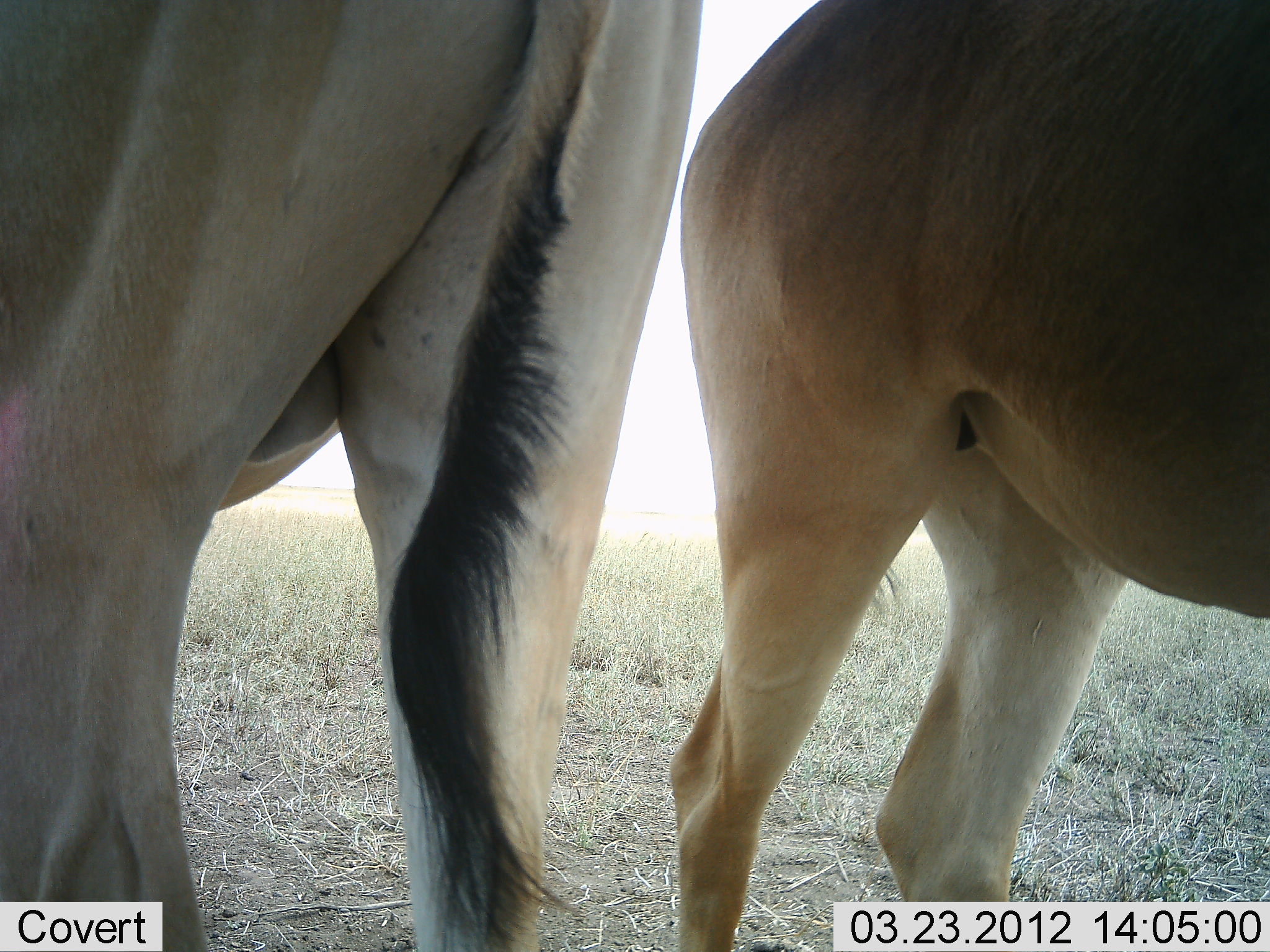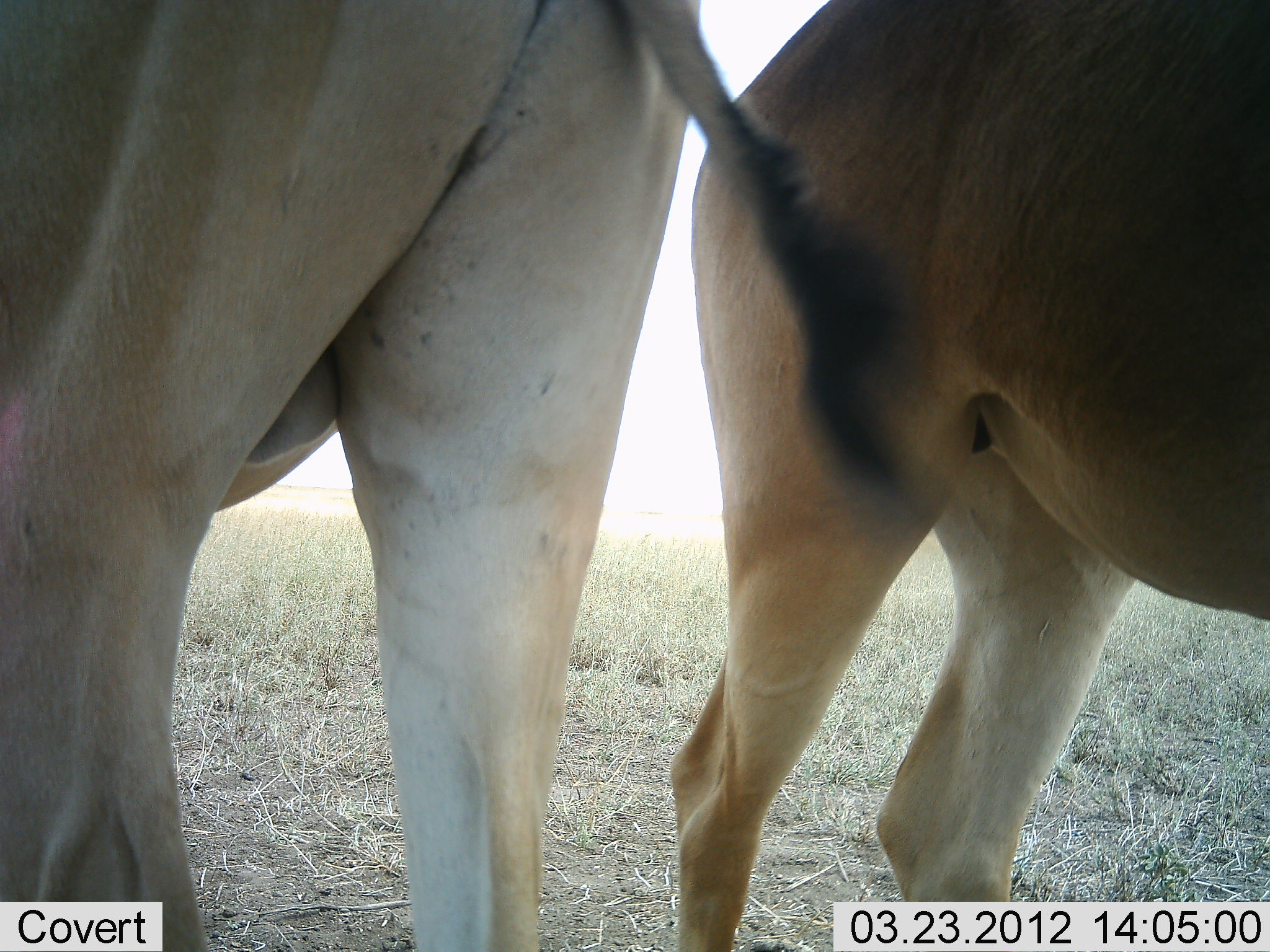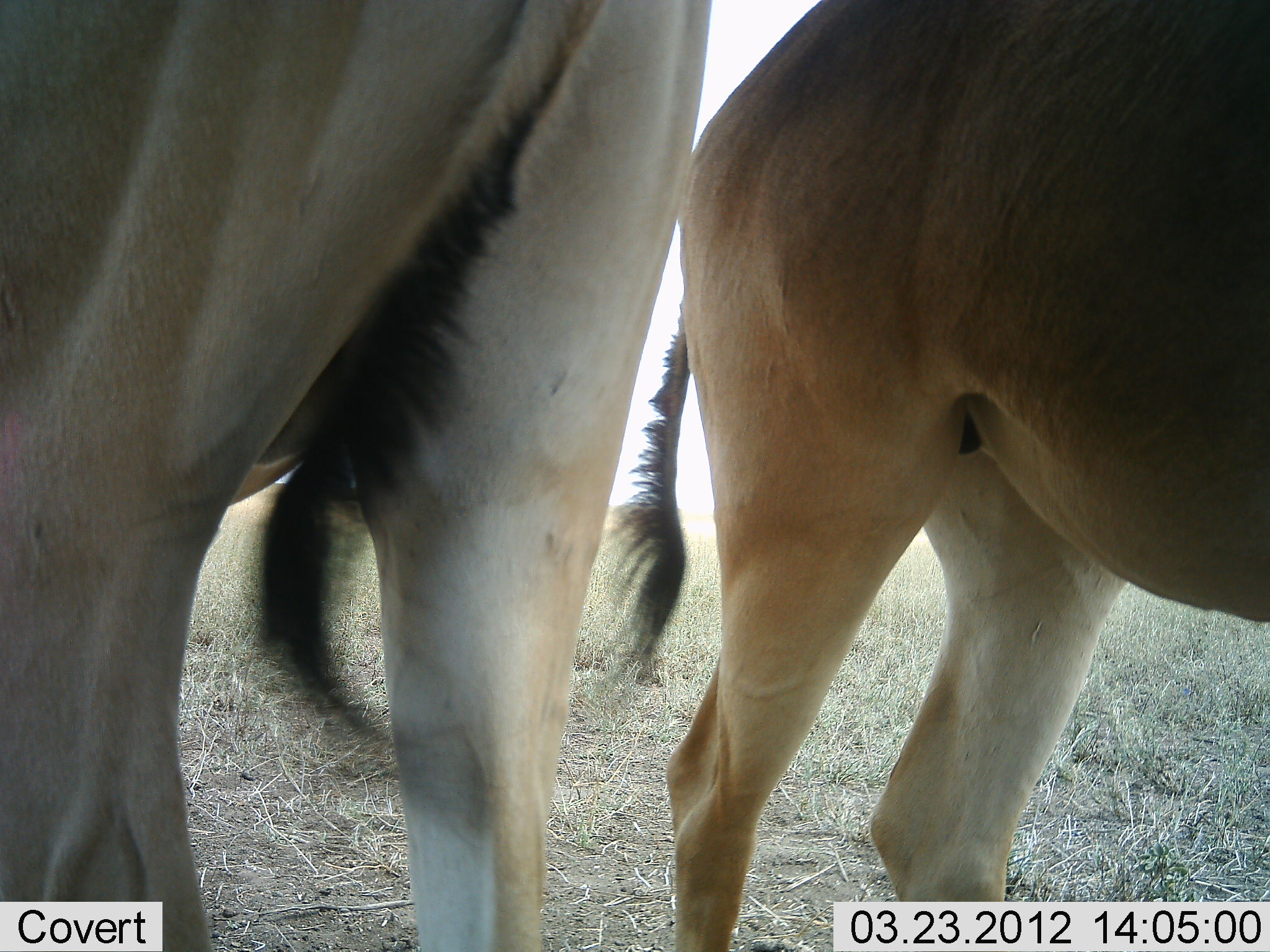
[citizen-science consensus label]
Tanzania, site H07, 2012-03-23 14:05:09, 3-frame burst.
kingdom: Animalia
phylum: Chordata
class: Mammalia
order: Artiodactyla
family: Bovidae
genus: Alcelaphus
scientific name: Alcelaphus buselaphus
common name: hartebeest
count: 2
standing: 87%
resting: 7%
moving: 7%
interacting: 0%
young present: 7%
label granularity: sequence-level